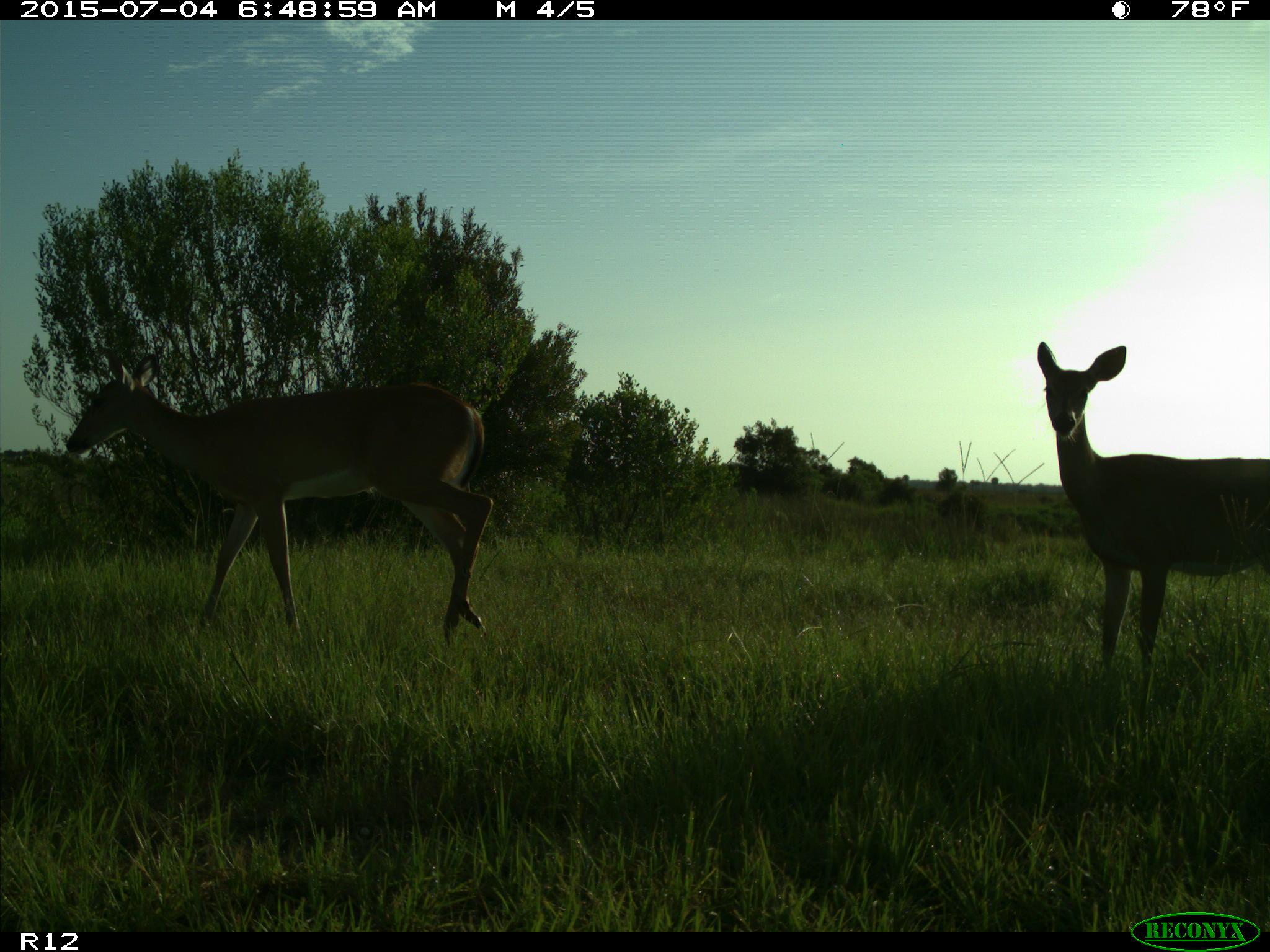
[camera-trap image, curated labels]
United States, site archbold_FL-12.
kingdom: Animalia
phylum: Chordata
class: Mammalia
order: Artiodactyla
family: Cervidae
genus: Odocoileus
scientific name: Odocoileus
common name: deer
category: unidentified deer